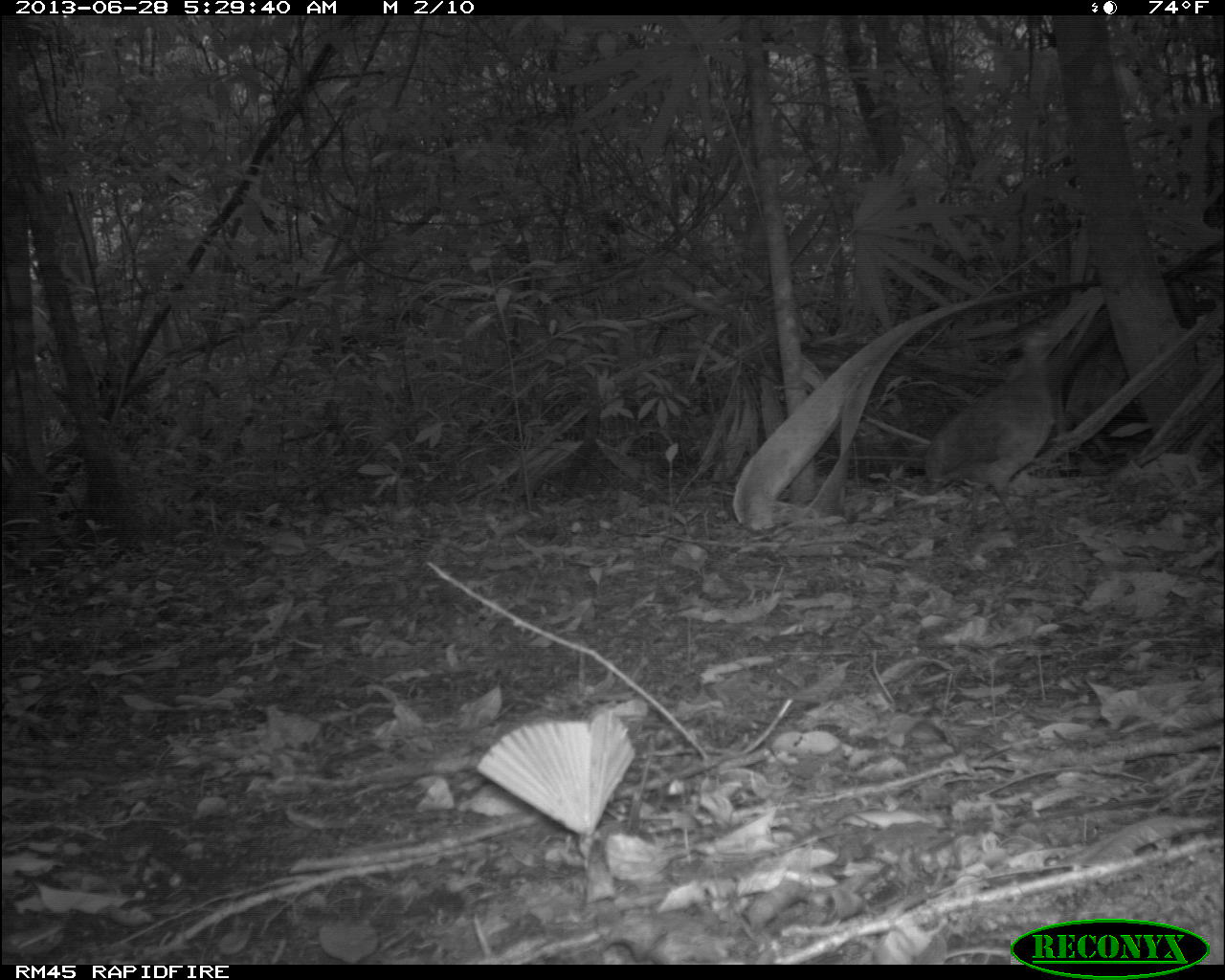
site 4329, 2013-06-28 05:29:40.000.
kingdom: Animalia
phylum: Chordata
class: Aves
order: Tinamiformes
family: Tinamidae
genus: Tinamus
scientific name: Tinamus major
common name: great tinamou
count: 1